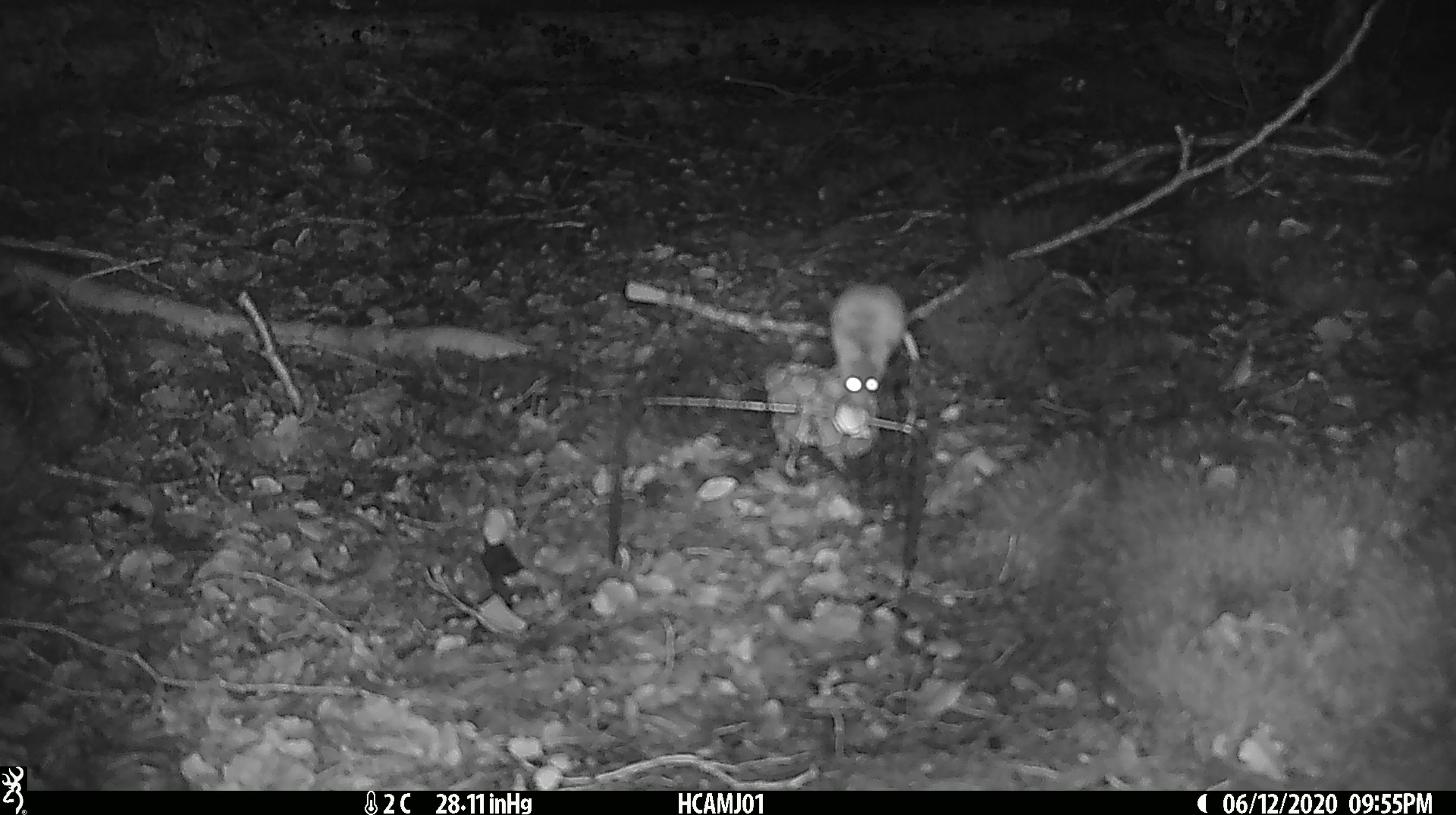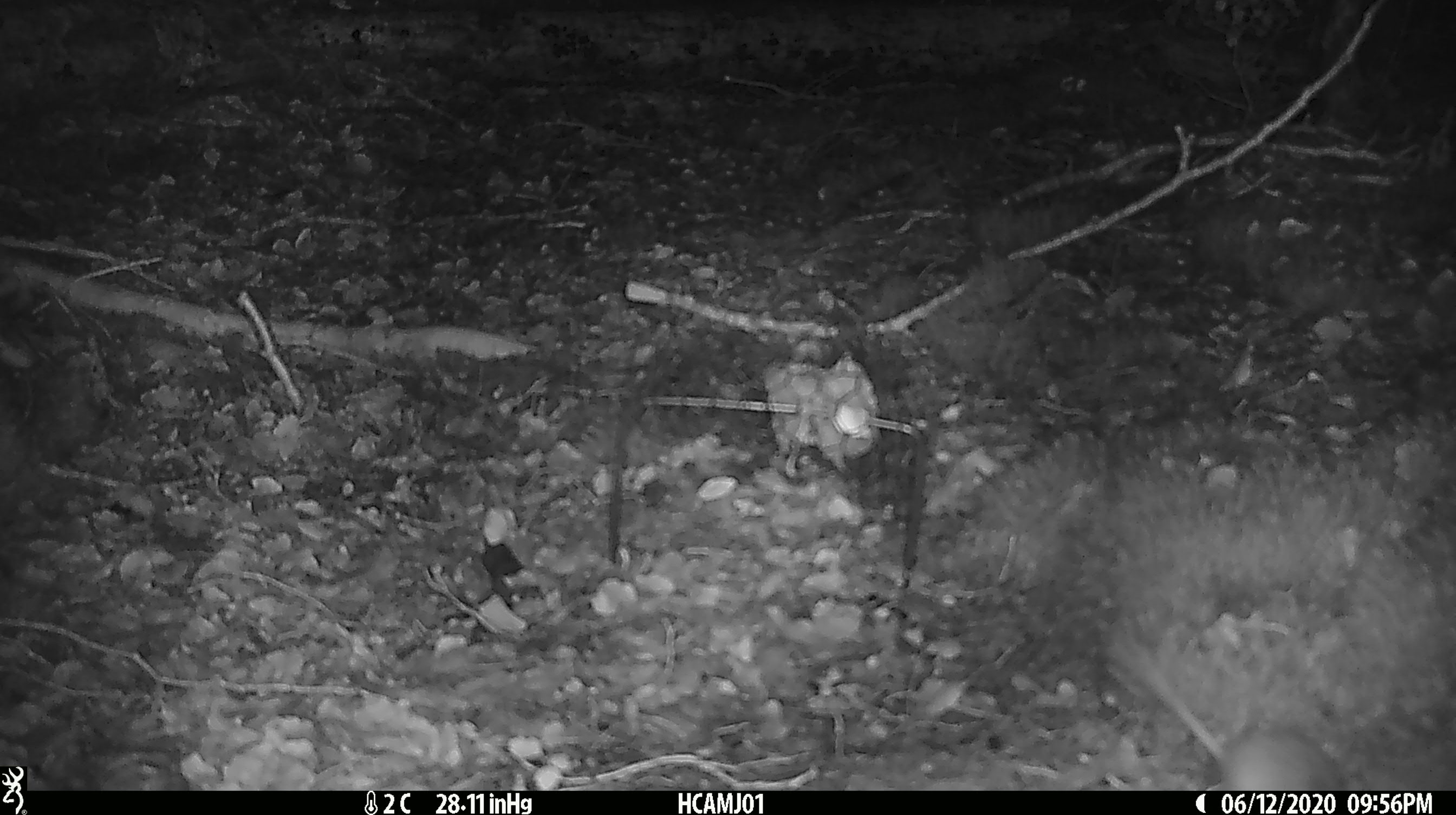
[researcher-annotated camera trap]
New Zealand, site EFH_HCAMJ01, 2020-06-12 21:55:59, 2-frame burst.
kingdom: Animalia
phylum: Chordata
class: Mammalia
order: Rodentia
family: Muridae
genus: Mus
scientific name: Mus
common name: mouse